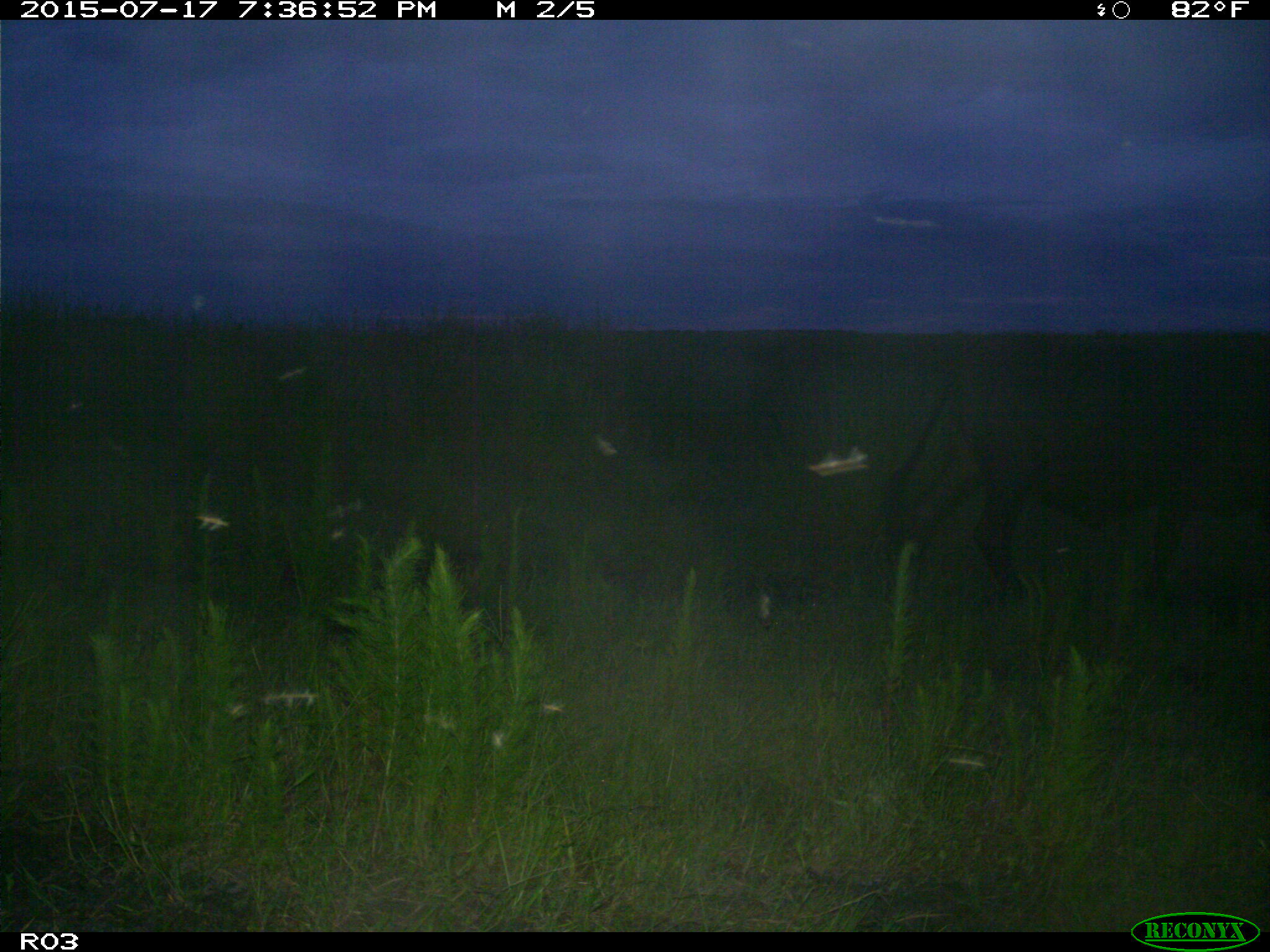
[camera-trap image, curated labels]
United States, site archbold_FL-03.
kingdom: Animalia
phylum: Chordata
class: Mammalia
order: Artiodactyla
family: Bovidae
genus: Bos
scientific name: Bos taurus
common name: domestic cow